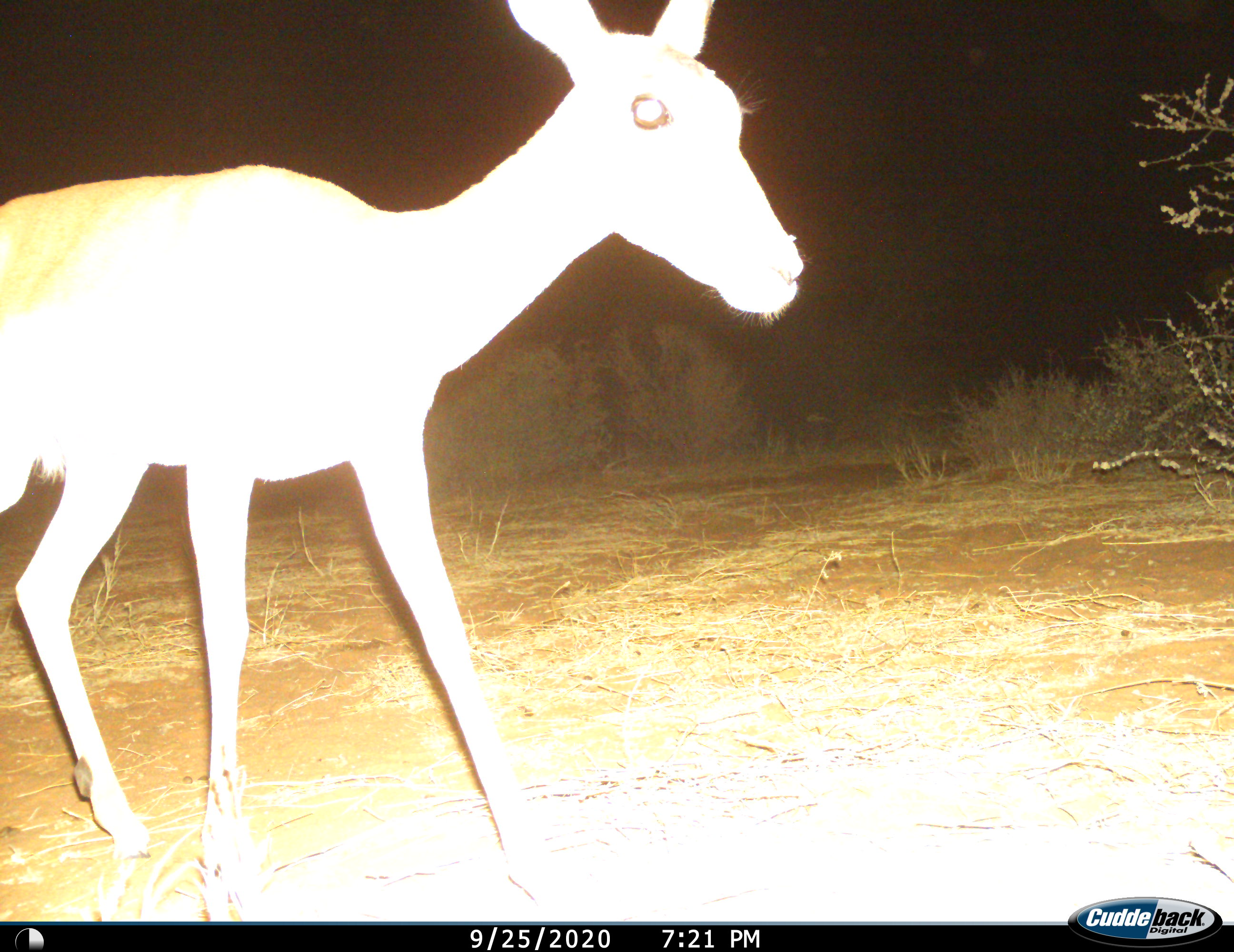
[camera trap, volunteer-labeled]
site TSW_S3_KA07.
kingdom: Animalia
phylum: Chordata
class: Mammalia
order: Artiodactyla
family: Bovidae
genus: Aepyceros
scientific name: Aepyceros melampus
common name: impala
Impala (Aepyceros melampus), count 1. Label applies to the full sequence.